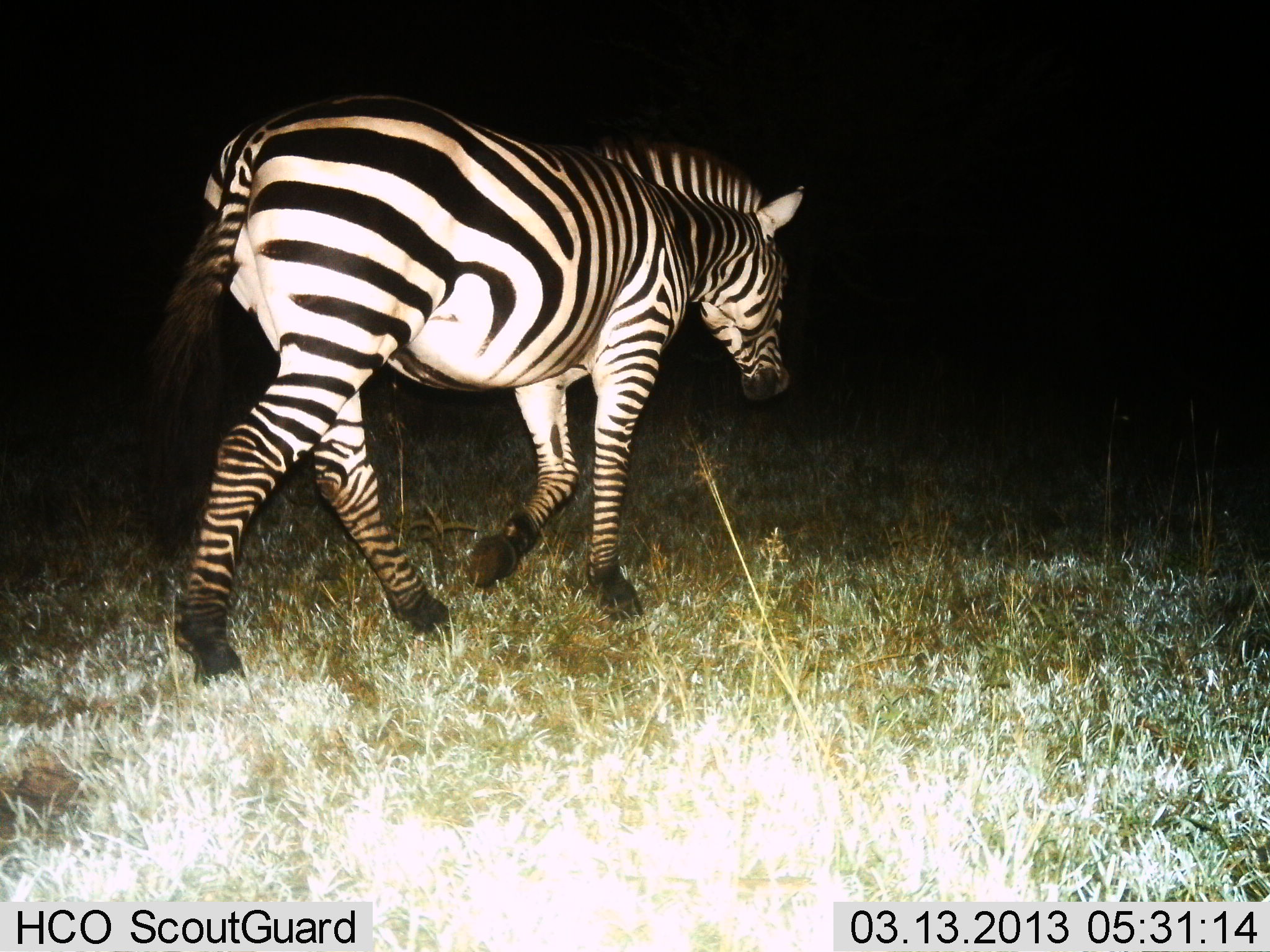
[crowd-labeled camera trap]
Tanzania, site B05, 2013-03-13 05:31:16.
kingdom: Animalia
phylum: Chordata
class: Mammalia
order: Perissodactyla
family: Equidae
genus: Equus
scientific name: Equus quagga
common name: plains zebra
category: zebra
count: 1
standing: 2%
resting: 0%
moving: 100%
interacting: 0%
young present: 0%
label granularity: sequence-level